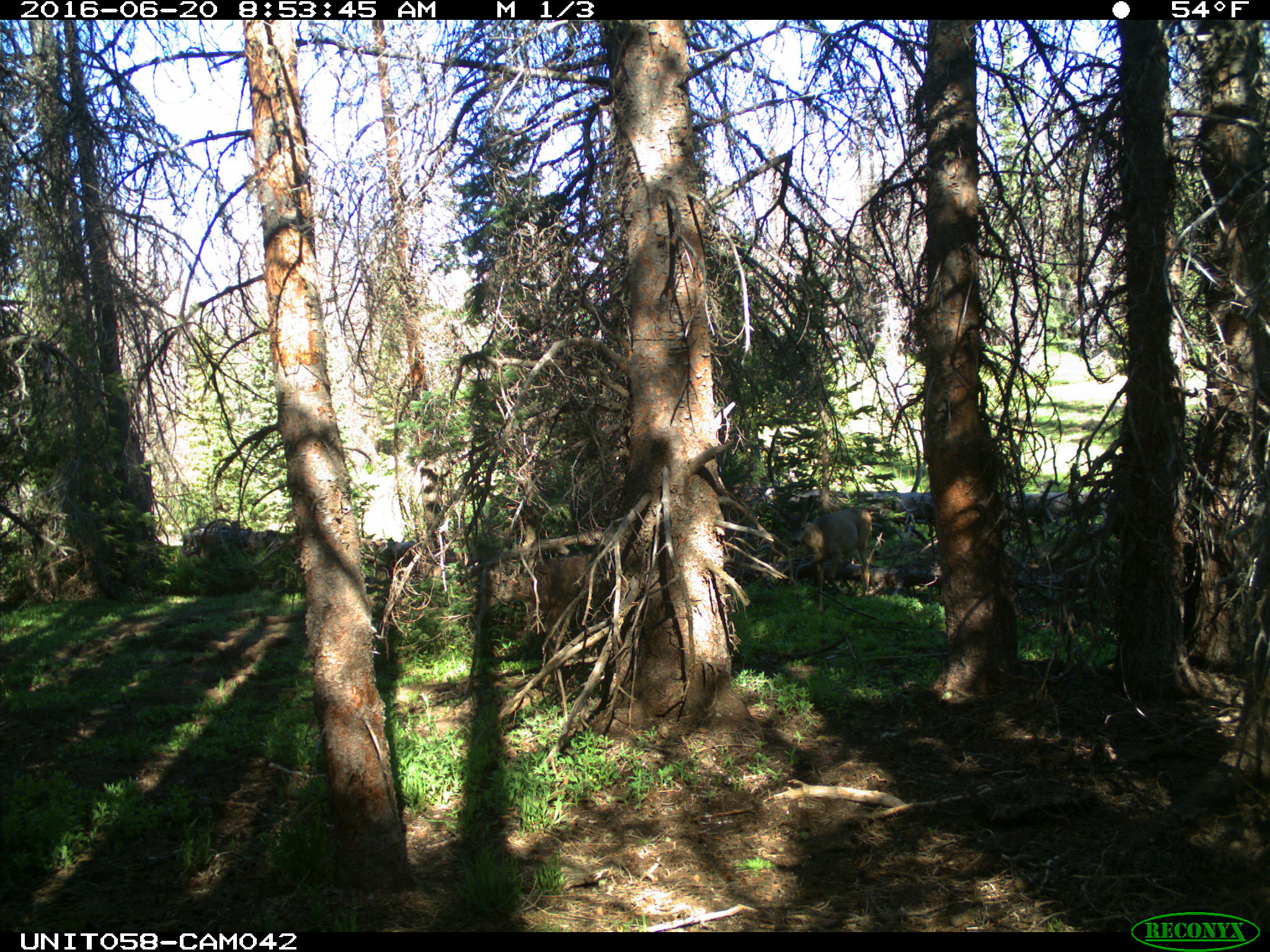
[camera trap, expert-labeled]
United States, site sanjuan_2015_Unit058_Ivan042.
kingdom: Animalia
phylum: Chordata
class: Mammalia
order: Artiodactyla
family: Cervidae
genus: Odocoileus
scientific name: Odocoileus hemionus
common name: mule deer